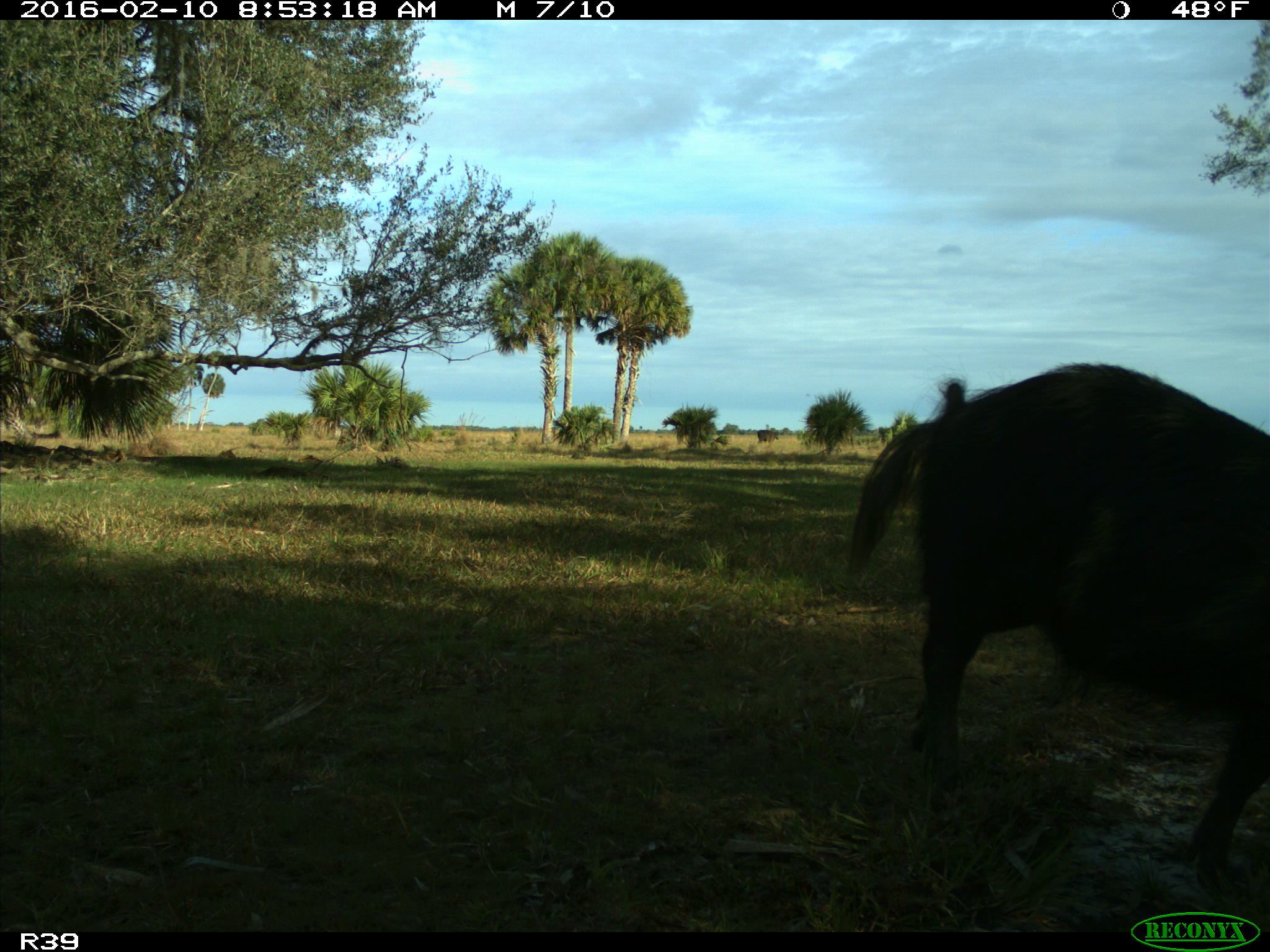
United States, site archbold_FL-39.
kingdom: Animalia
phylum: Chordata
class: Mammalia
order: Artiodactyla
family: Suidae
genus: Sus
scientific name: Sus scrofa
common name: wild boar